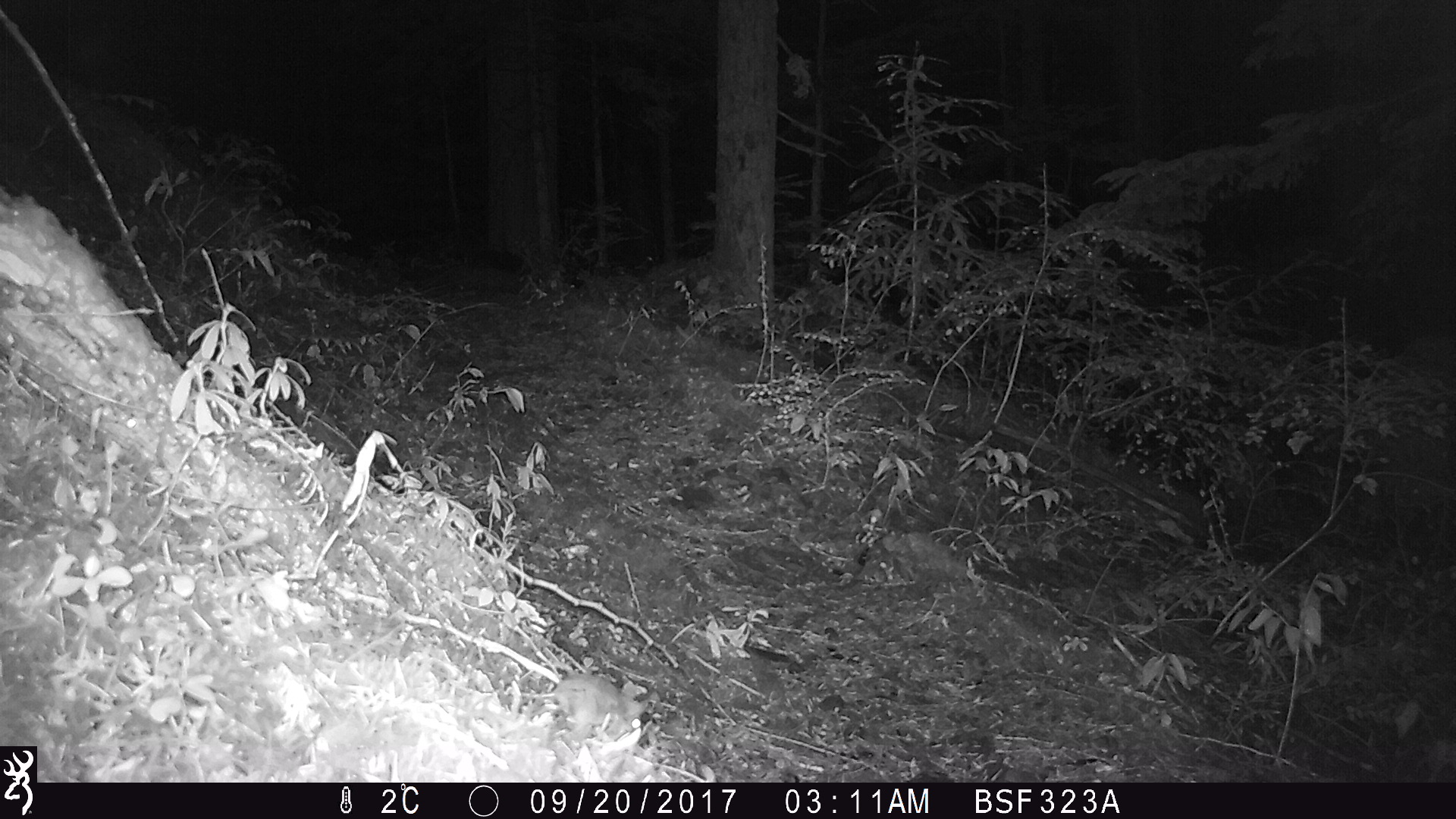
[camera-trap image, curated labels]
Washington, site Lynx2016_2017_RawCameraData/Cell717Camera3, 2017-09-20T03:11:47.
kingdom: Animalia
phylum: Chordata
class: Mammalia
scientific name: Mammalia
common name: small mammal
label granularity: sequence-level